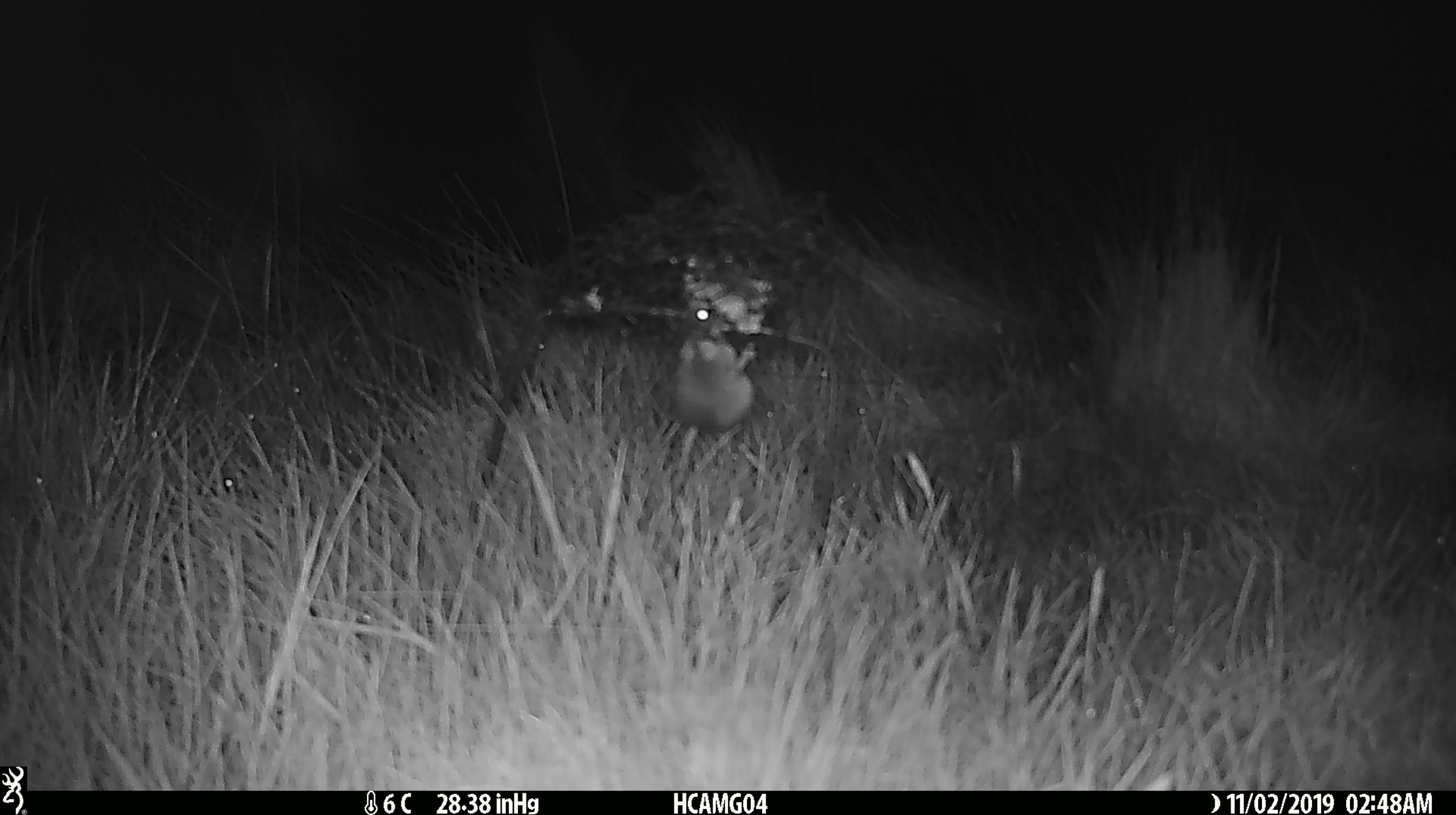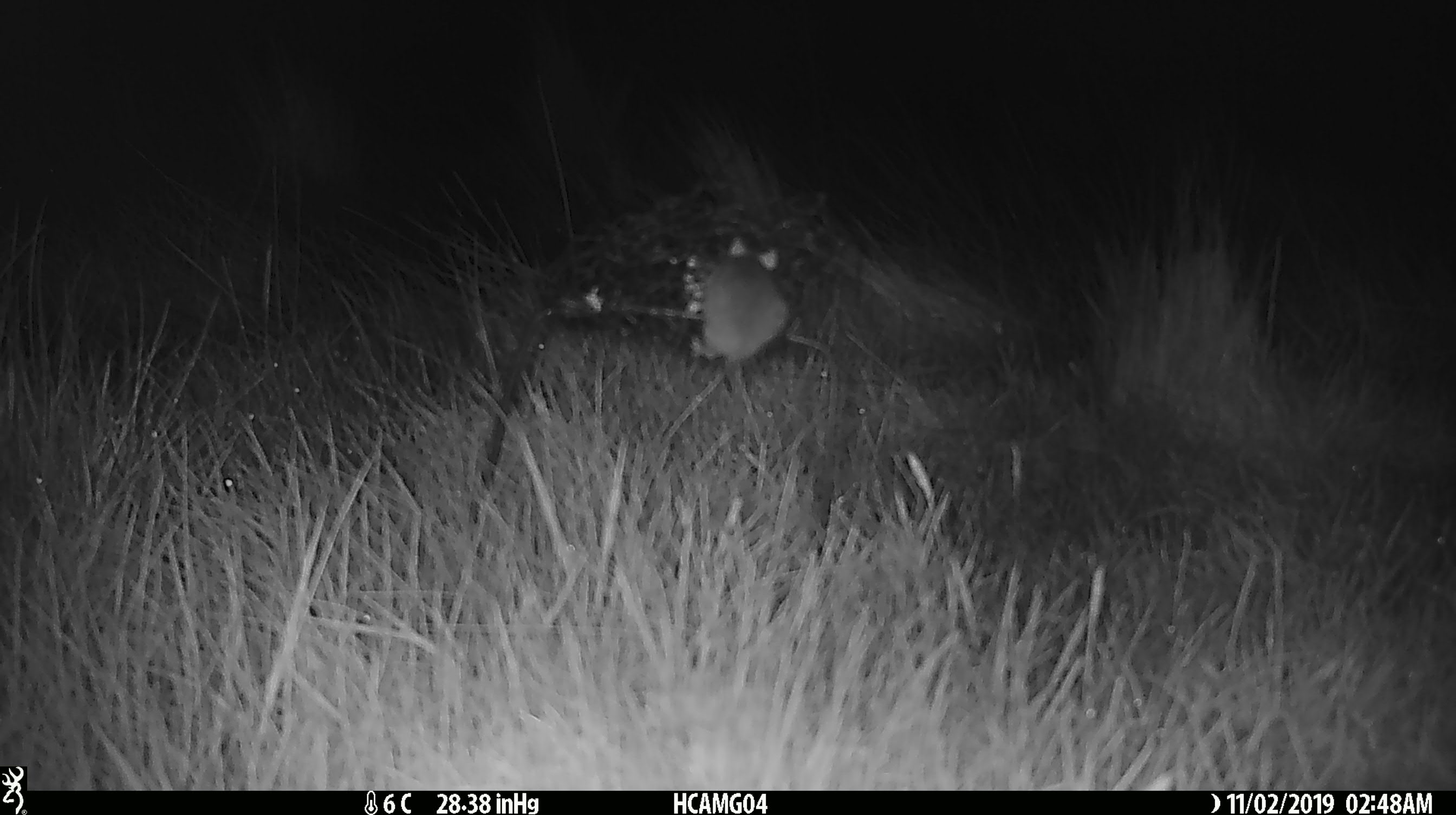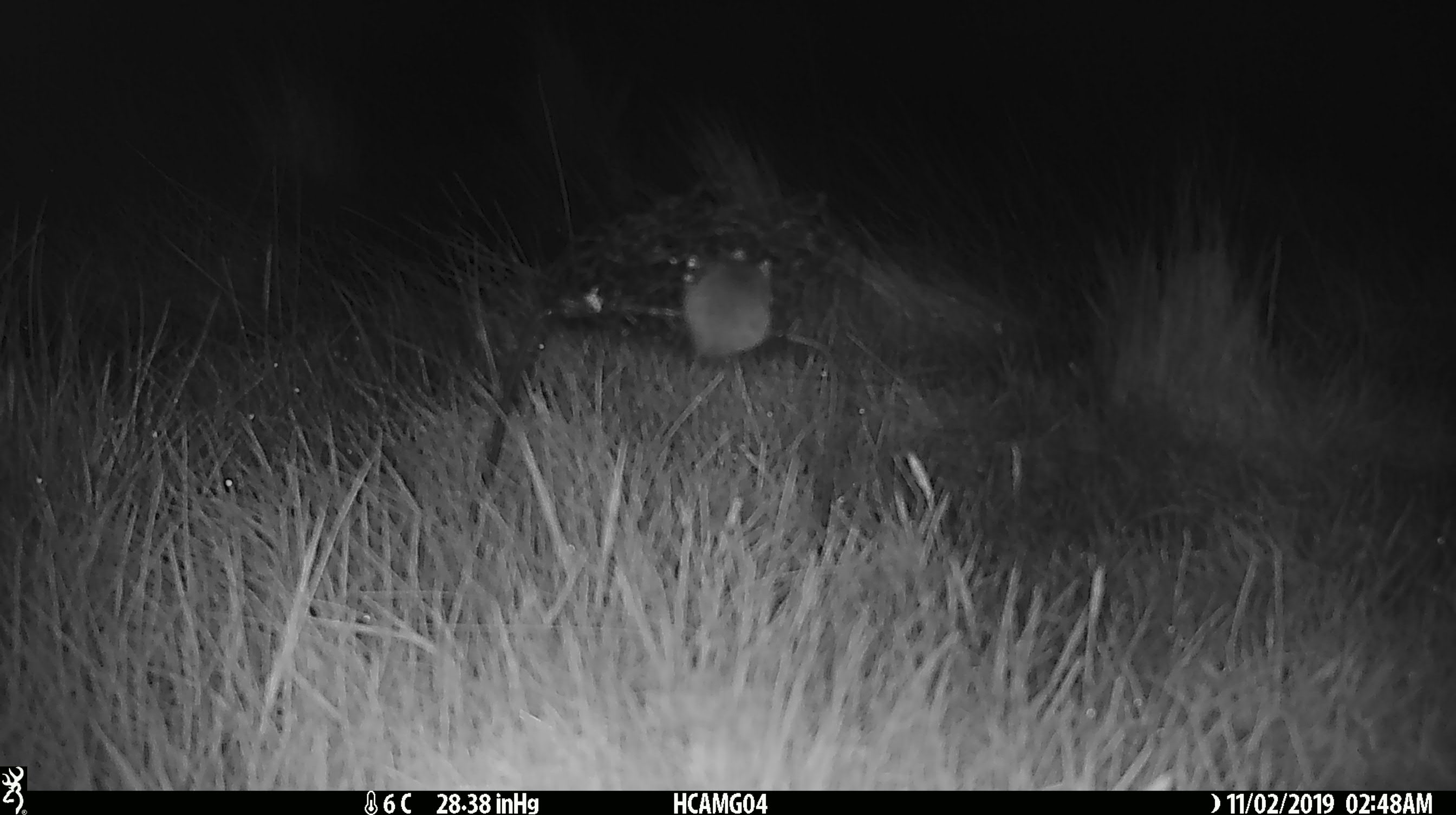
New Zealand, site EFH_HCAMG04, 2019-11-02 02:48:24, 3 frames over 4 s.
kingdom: Animalia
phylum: Chordata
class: Mammalia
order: Rodentia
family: Muridae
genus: Mus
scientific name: Mus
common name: mouse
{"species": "mouse (Mus)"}